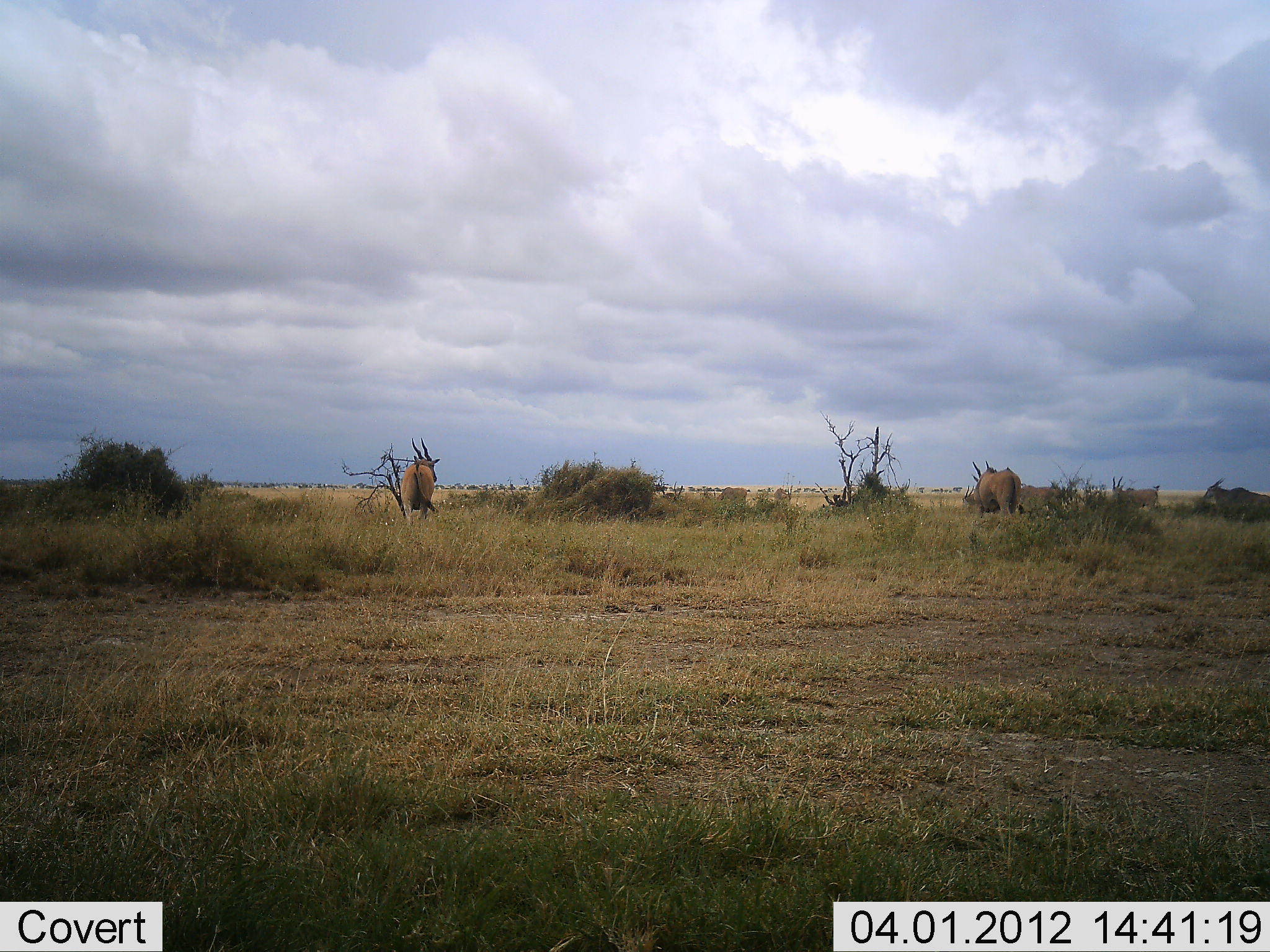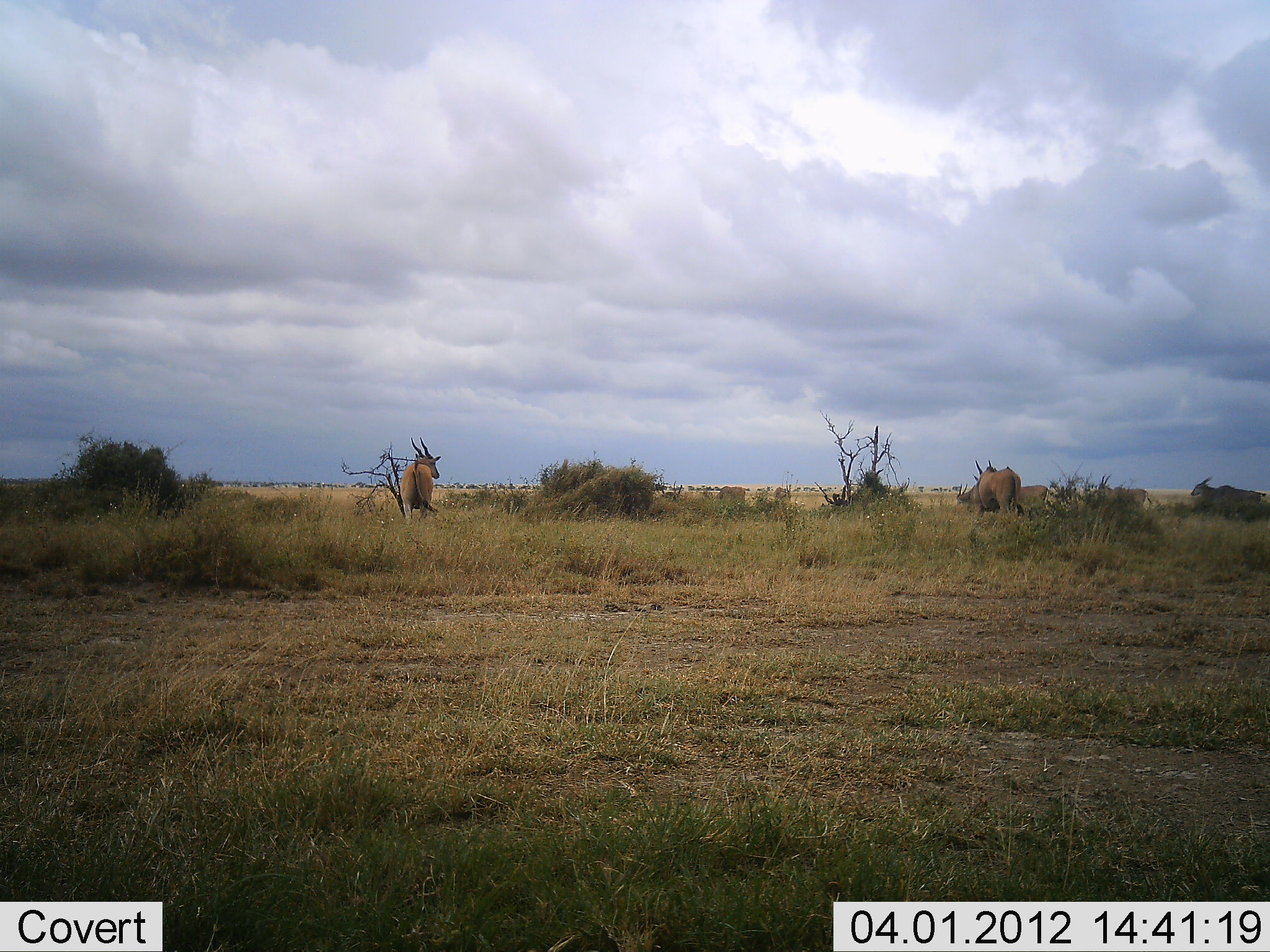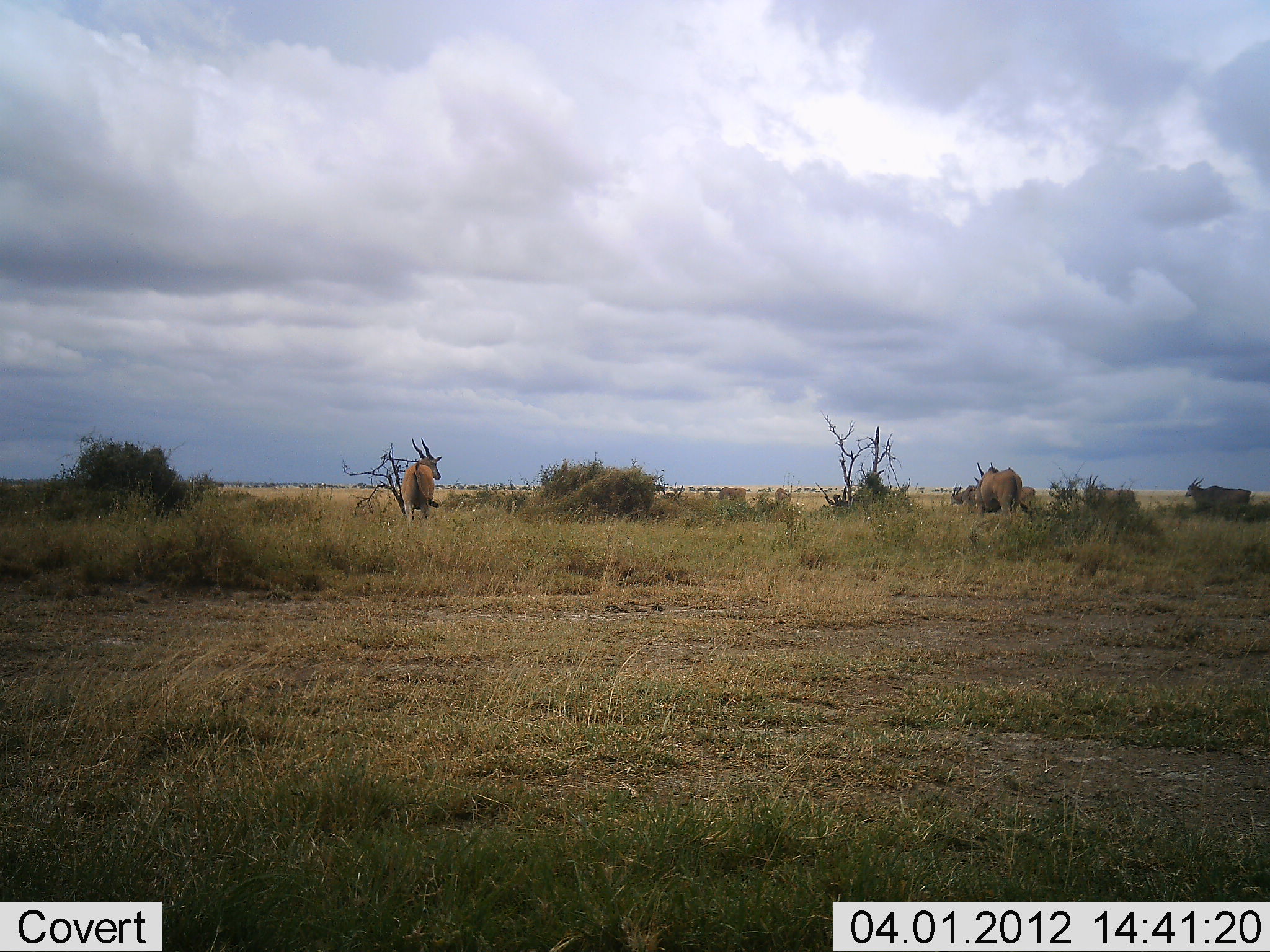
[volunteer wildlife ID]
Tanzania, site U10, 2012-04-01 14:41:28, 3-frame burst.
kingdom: Animalia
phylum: Chordata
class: Mammalia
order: Artiodactyla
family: Bovidae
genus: Tragelaphus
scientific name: Tragelaphus oryx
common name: eland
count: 5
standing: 62%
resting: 0%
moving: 85%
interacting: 0%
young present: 0%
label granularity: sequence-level